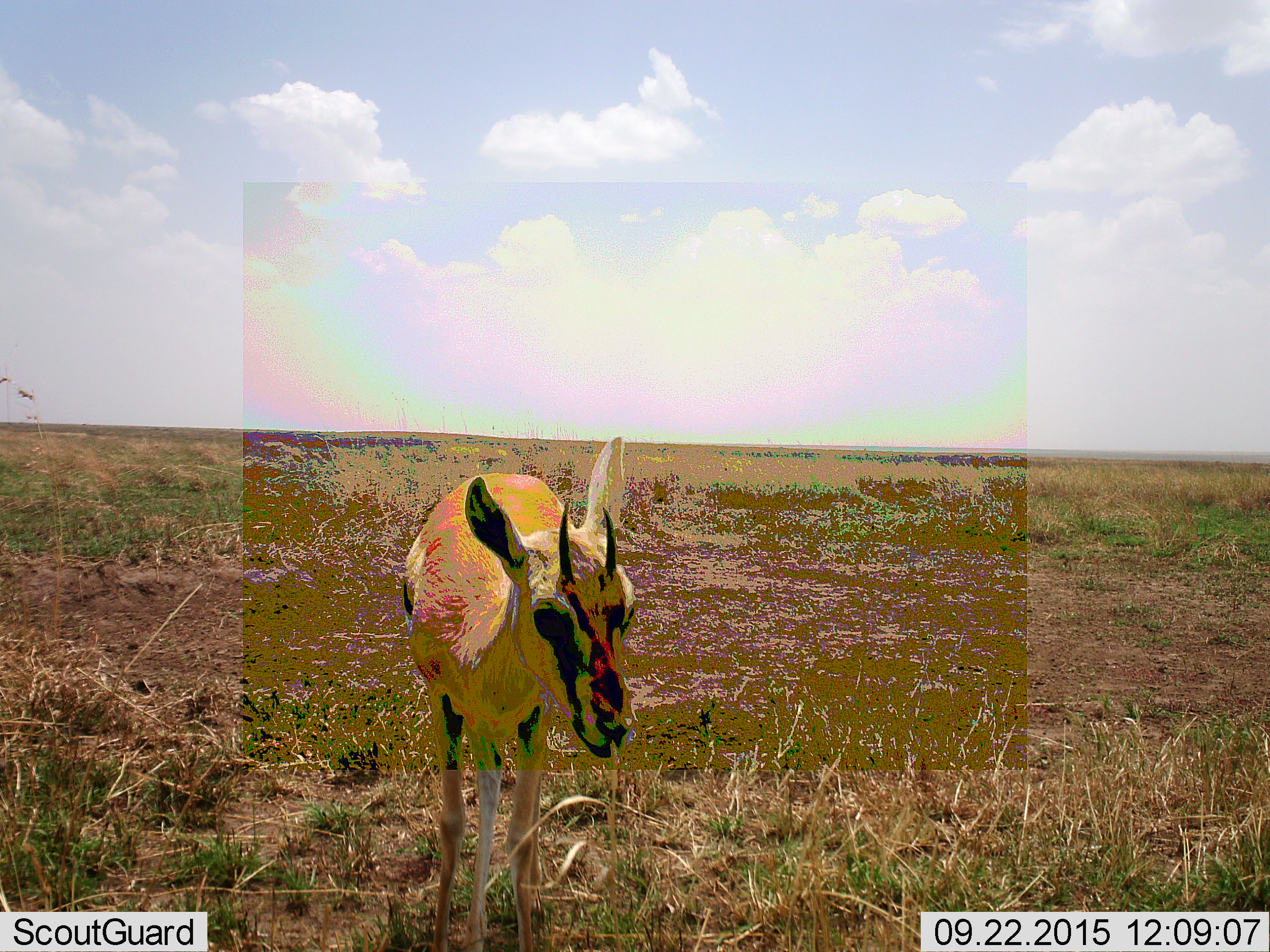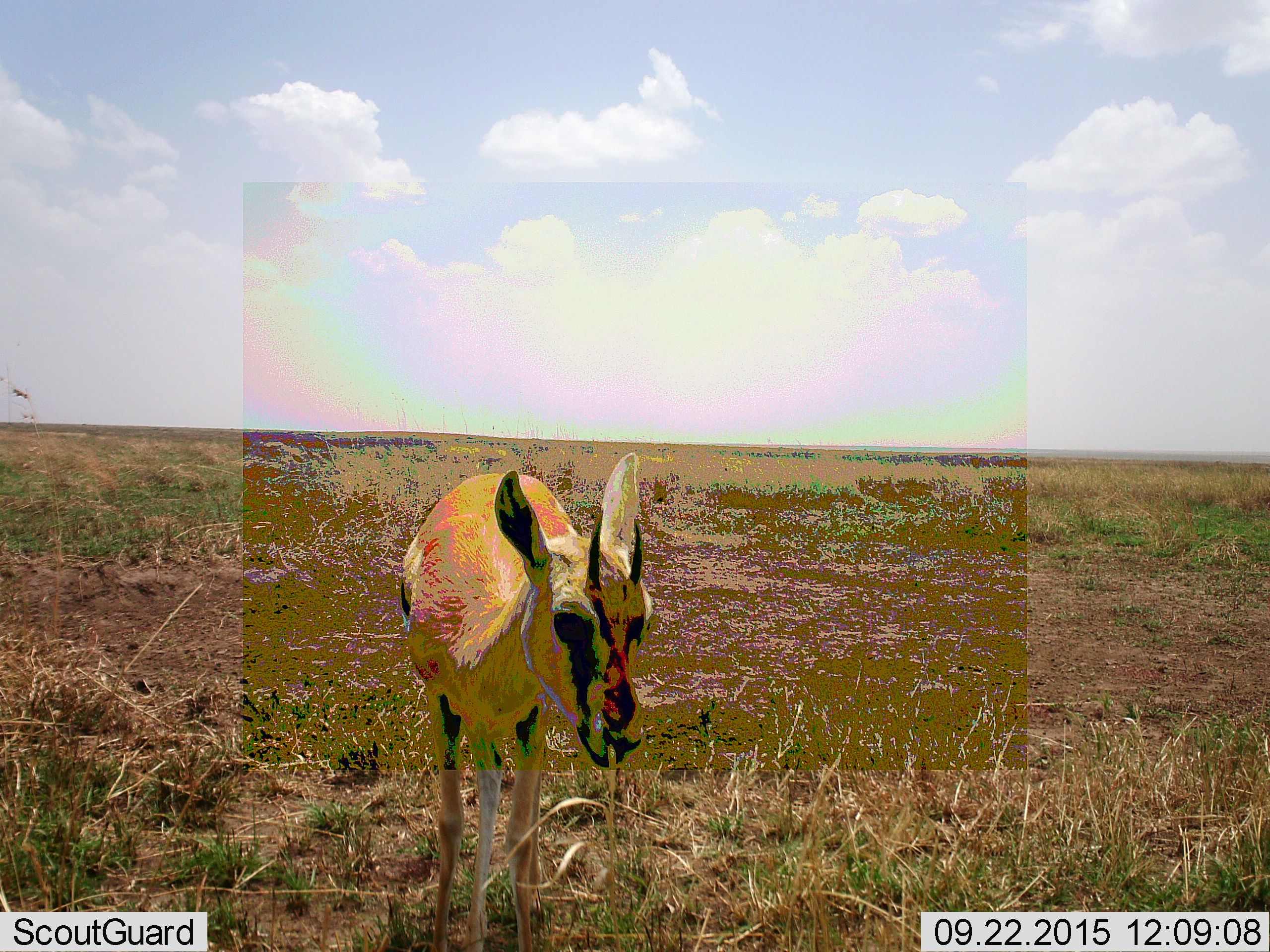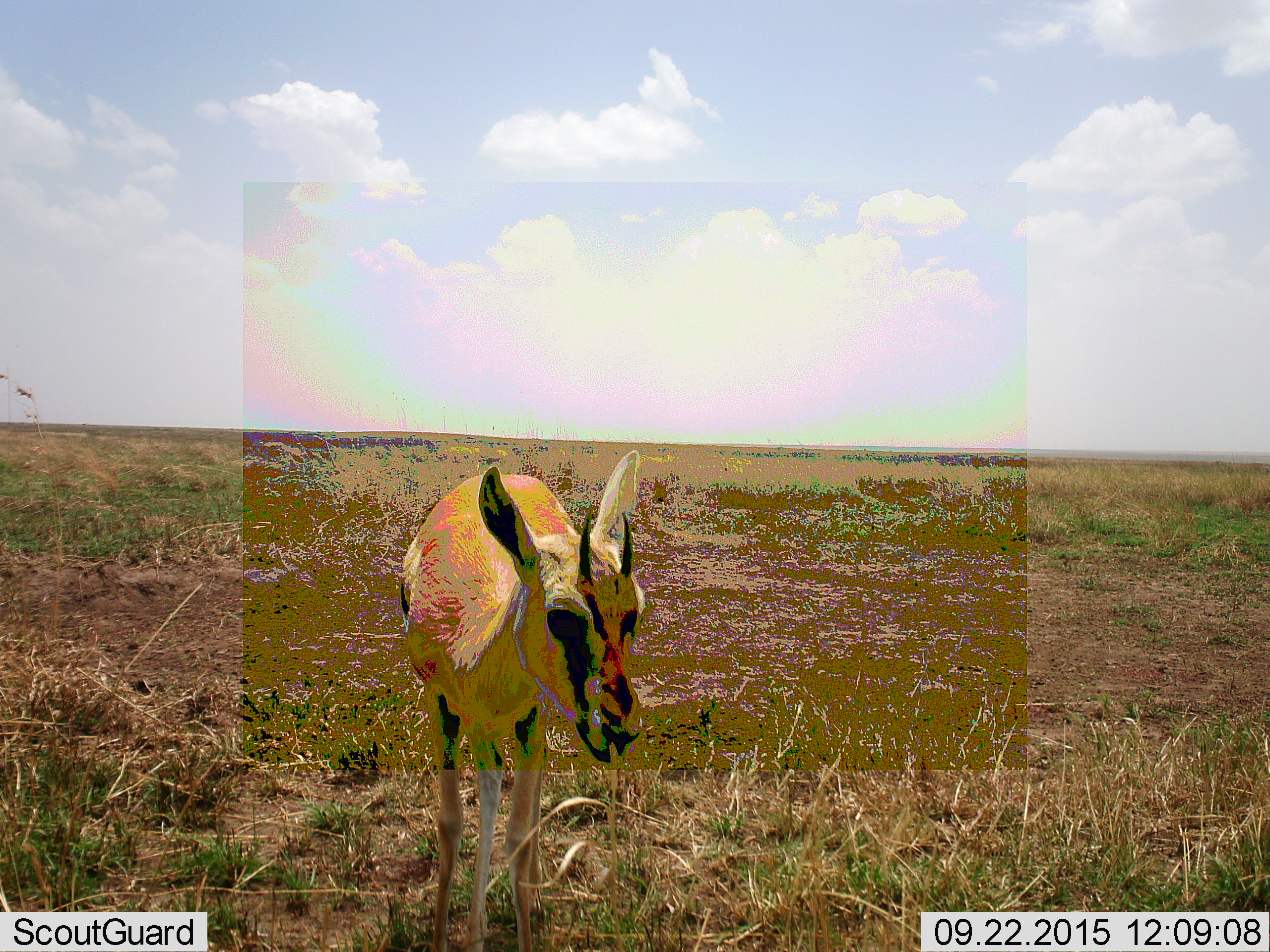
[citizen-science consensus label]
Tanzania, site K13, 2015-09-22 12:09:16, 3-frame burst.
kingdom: Animalia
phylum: Chordata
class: Mammalia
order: Artiodactyla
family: Bovidae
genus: Eudorcas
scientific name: Eudorcas thomsonii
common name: thomson's gazelle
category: gazellethomsons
Gazellethomsons (thomson's gazelle) (Eudorcas thomsonii), count 1. Behavior (volunteer vote fractions): standing 100%, resting 0%, moving 0%, interacting 0%. Young present (vote fraction): 0%. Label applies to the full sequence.